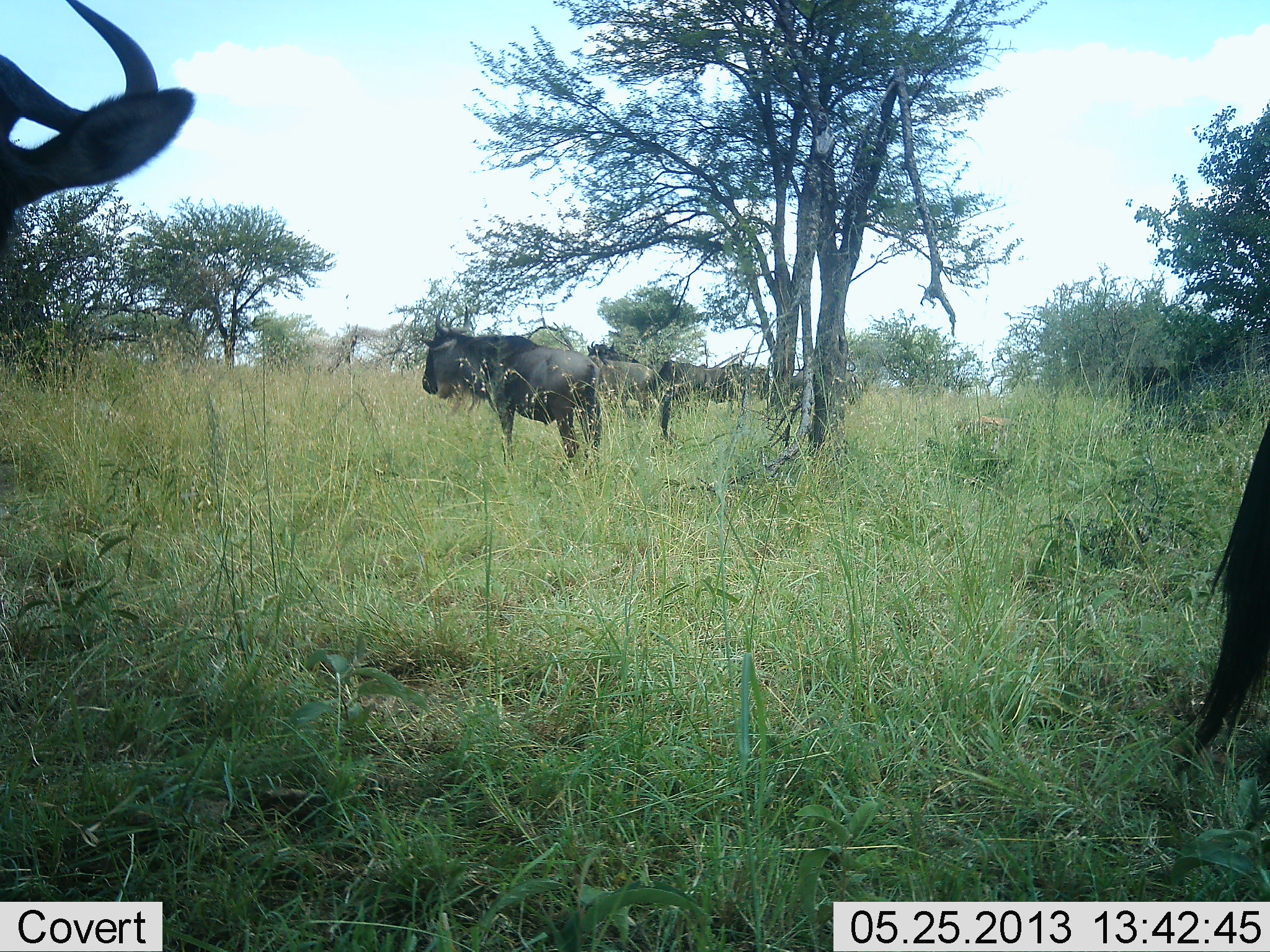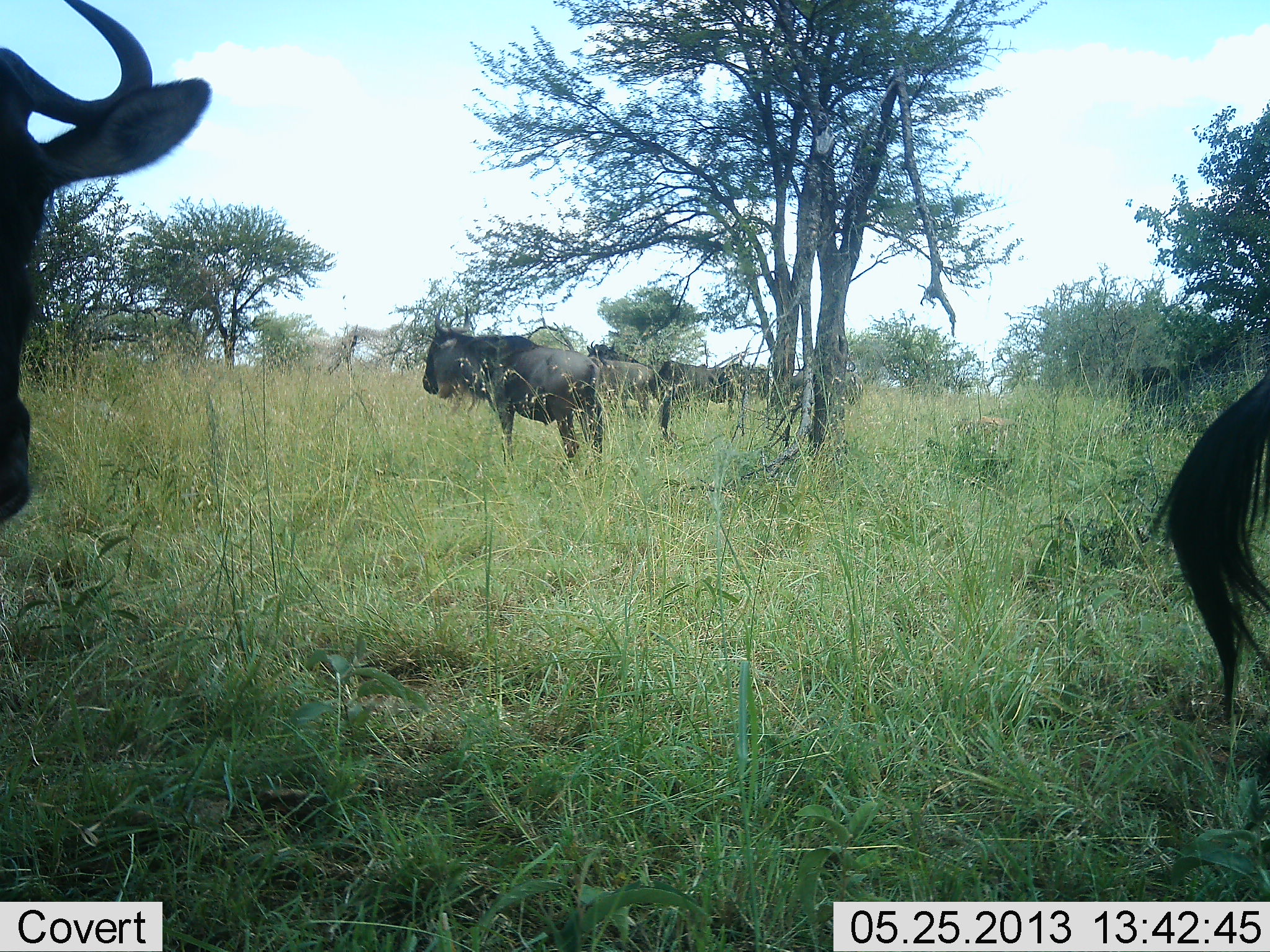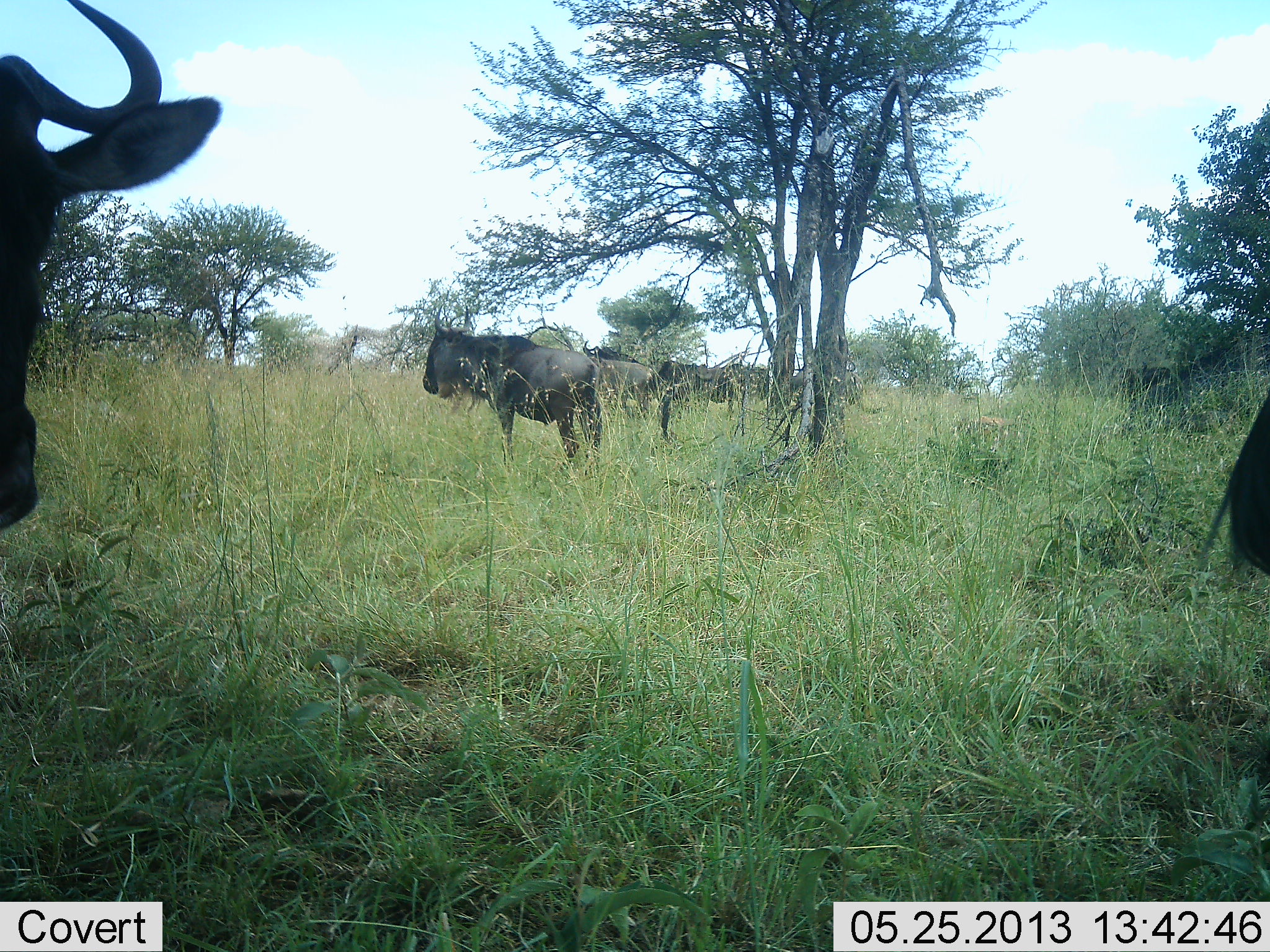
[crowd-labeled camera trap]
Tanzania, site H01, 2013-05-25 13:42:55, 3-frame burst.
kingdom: Animalia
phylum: Chordata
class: Mammalia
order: Artiodactyla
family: Bovidae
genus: Connochaetes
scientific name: Connochaetes taurinus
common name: blue wildebeest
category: wildebeest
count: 6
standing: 88%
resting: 6%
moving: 18%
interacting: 0%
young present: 0%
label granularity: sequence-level